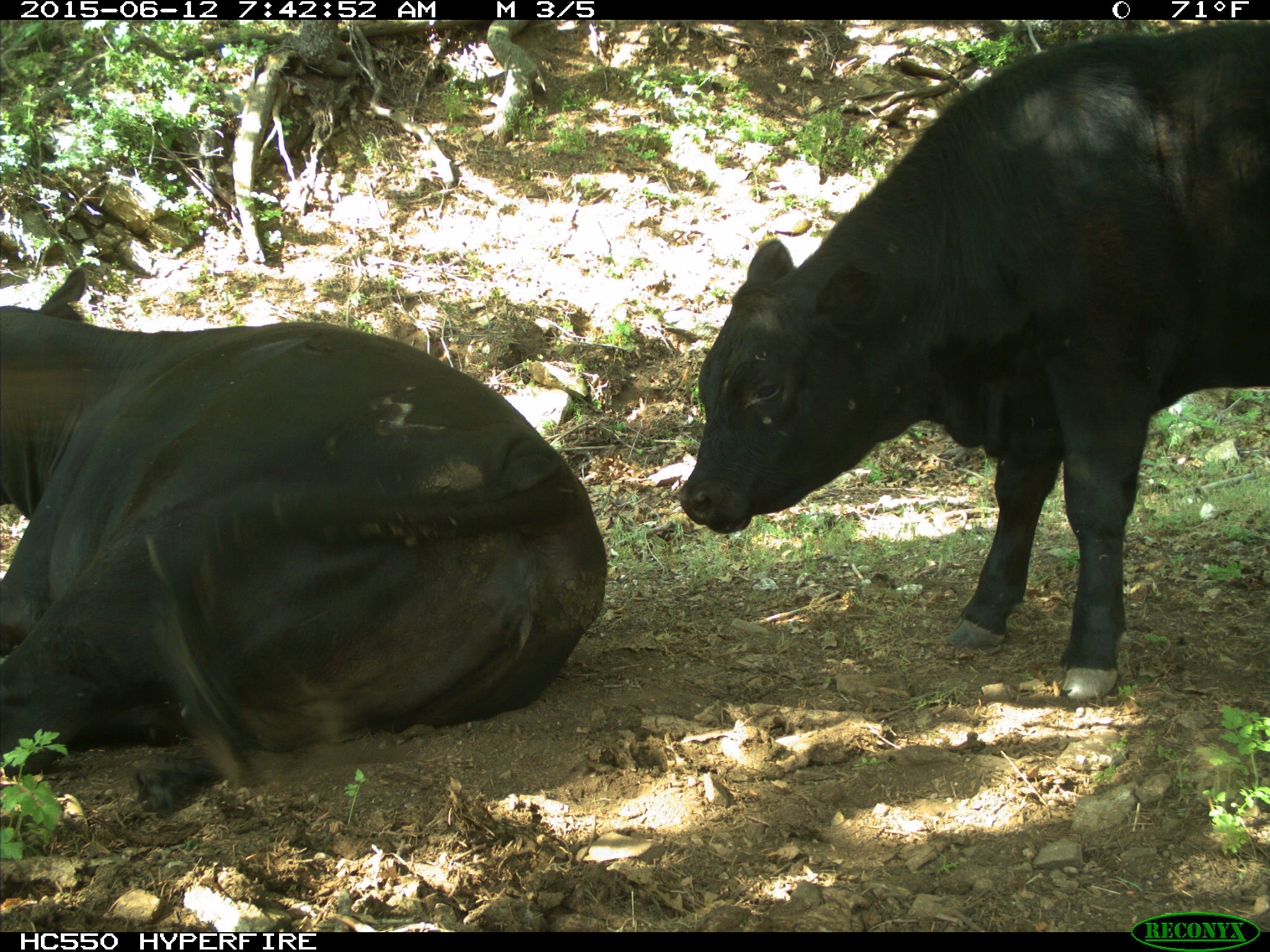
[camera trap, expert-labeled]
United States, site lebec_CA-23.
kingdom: Animalia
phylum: Chordata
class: Mammalia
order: Artiodactyla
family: Bovidae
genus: Bos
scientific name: Bos taurus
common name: domestic cow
Bos taurus (domestic cow).